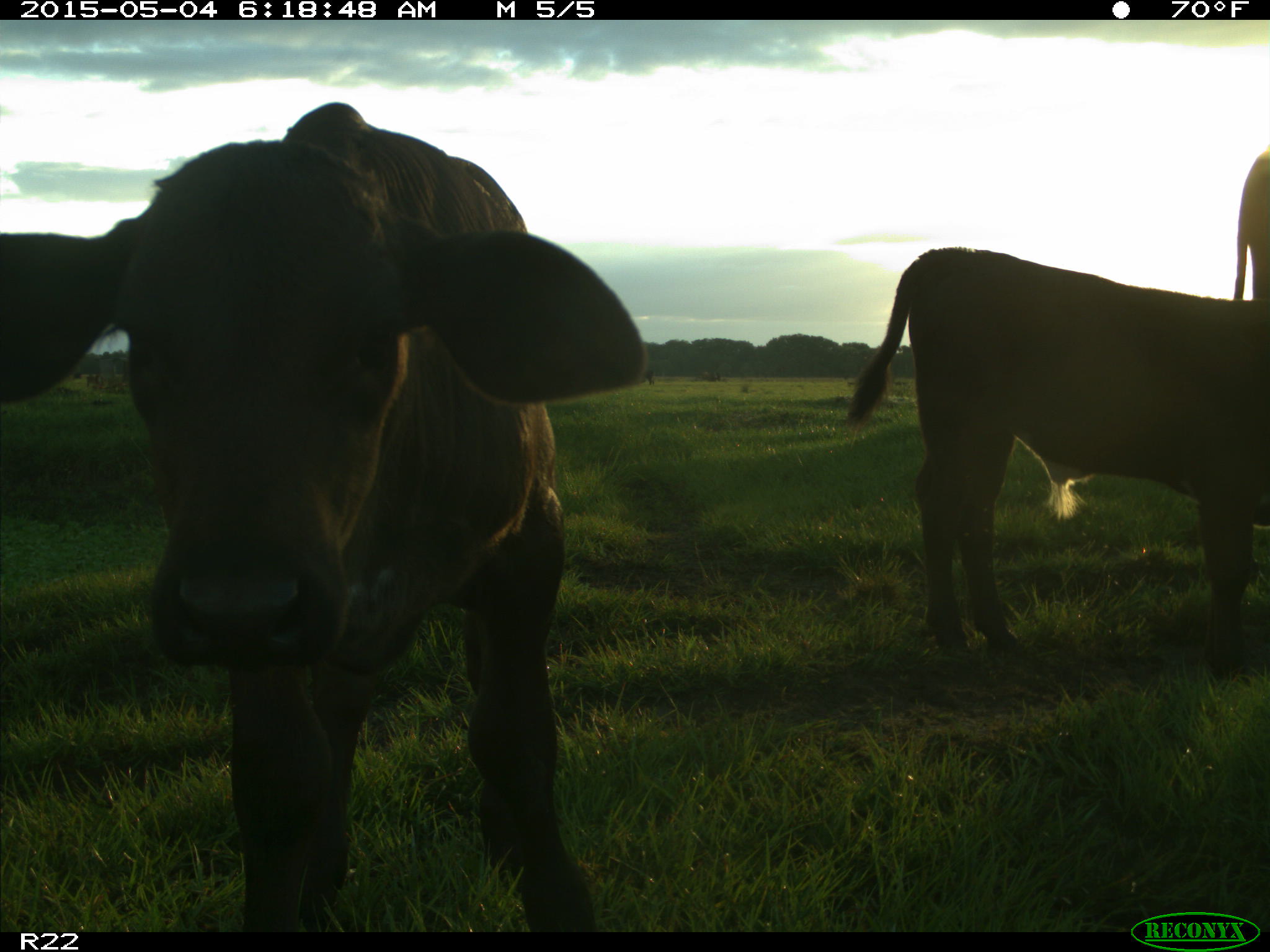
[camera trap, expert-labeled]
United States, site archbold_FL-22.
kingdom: Animalia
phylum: Chordata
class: Mammalia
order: Artiodactyla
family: Bovidae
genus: Bos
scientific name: Bos taurus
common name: domestic cow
Bos taurus (domestic cow).